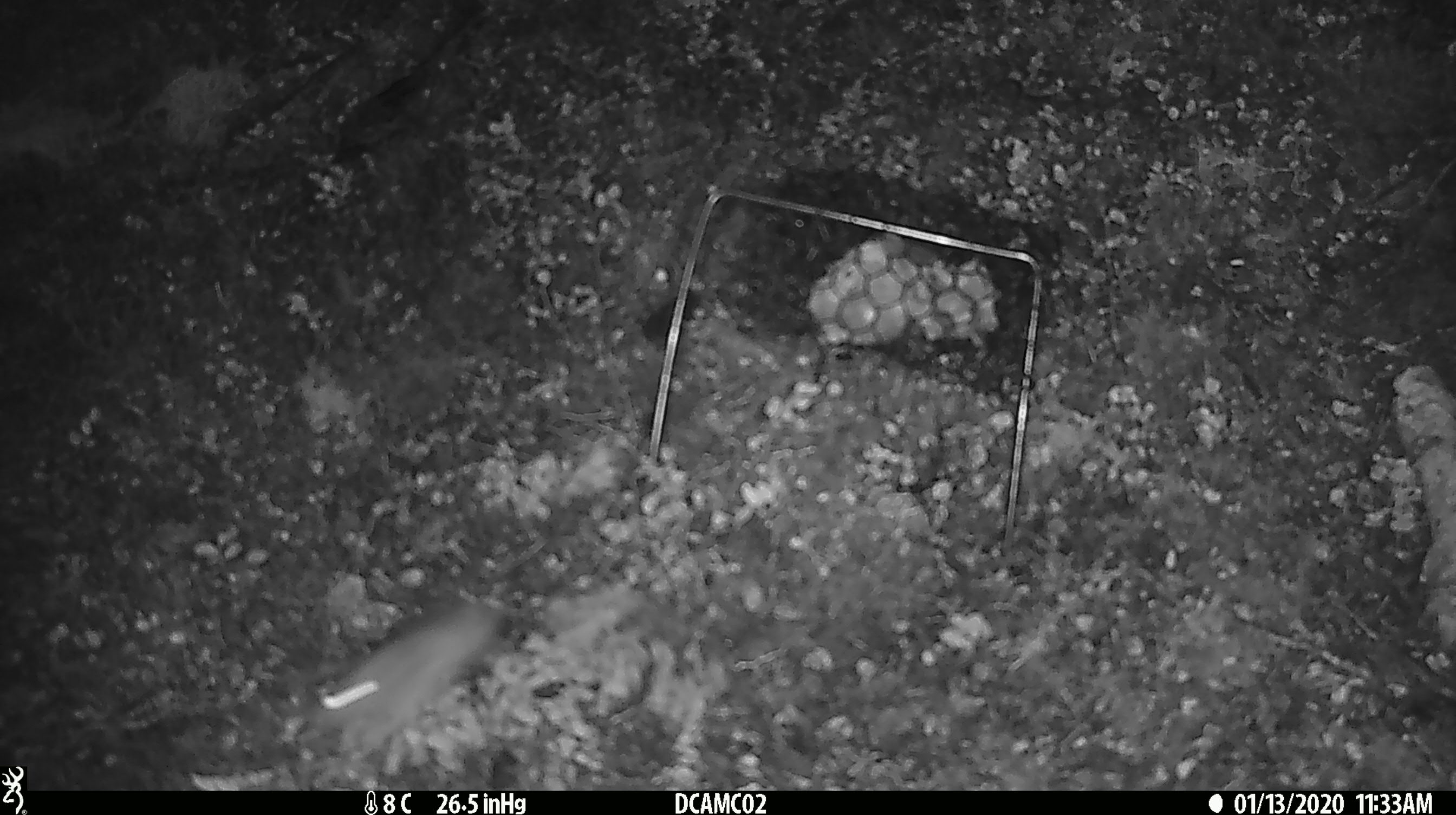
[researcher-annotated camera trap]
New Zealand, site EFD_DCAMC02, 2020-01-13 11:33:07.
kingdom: Animalia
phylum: Chordata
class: Mammalia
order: Rodentia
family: Muridae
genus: Mus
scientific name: Mus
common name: mouse